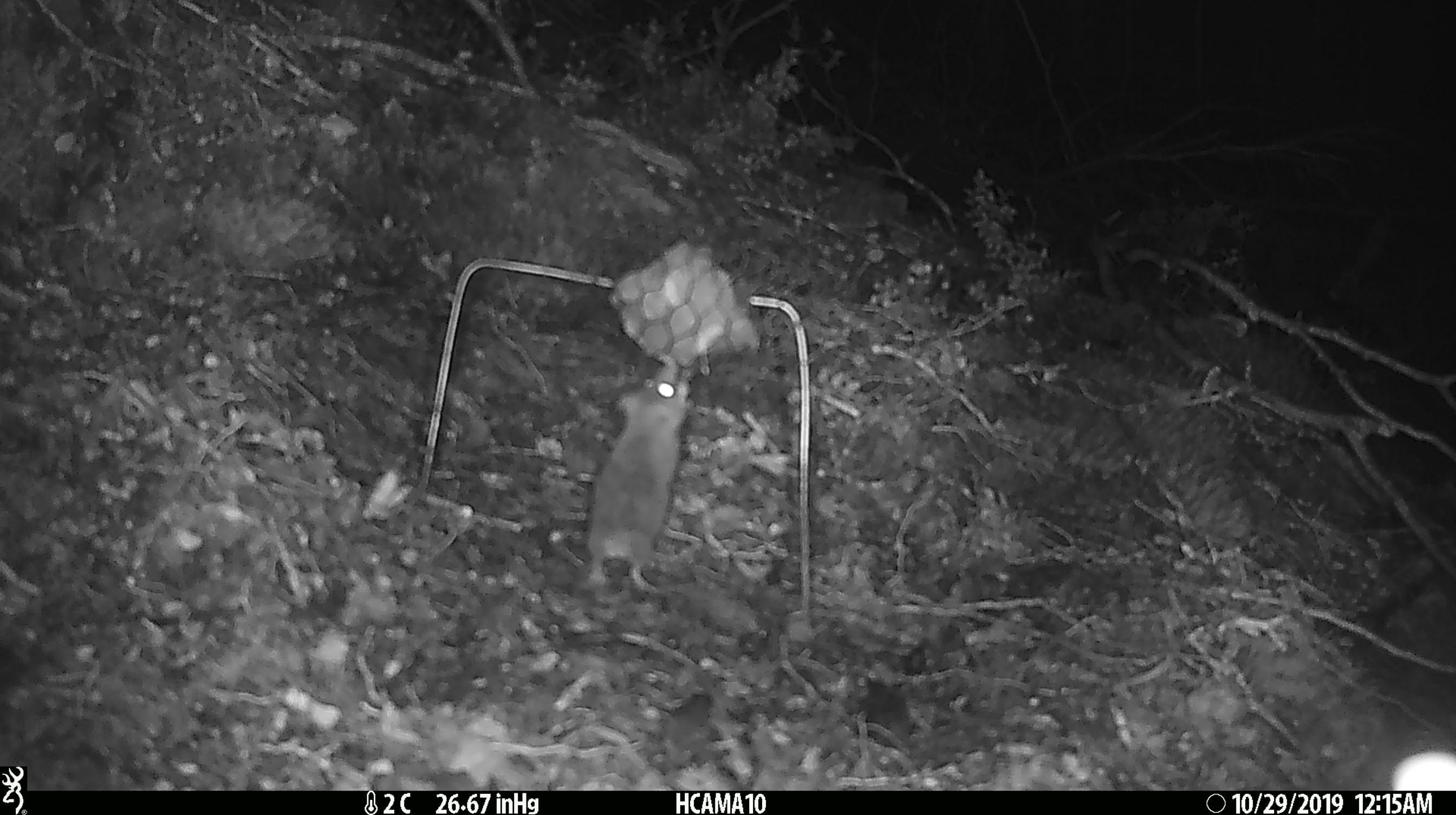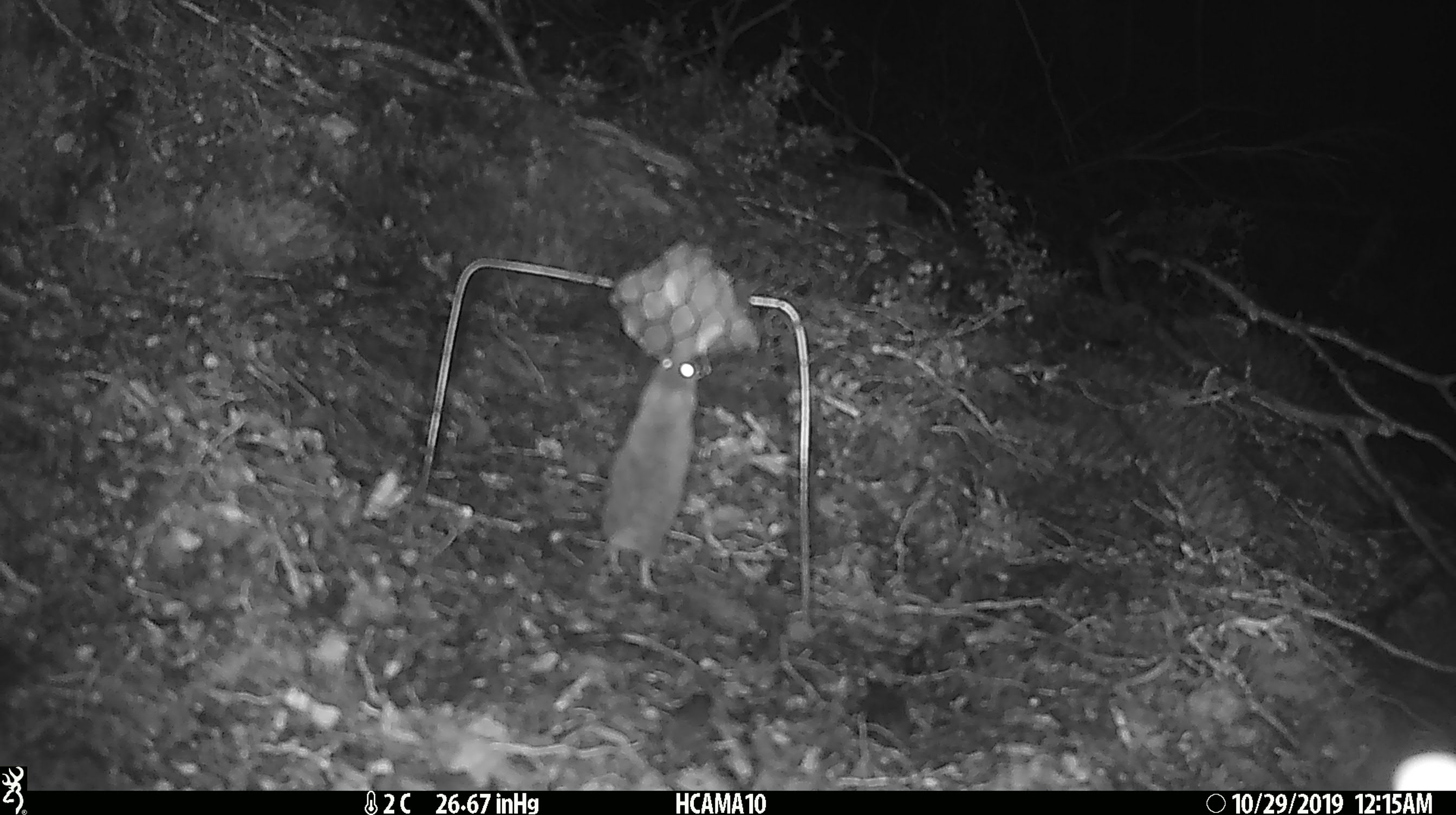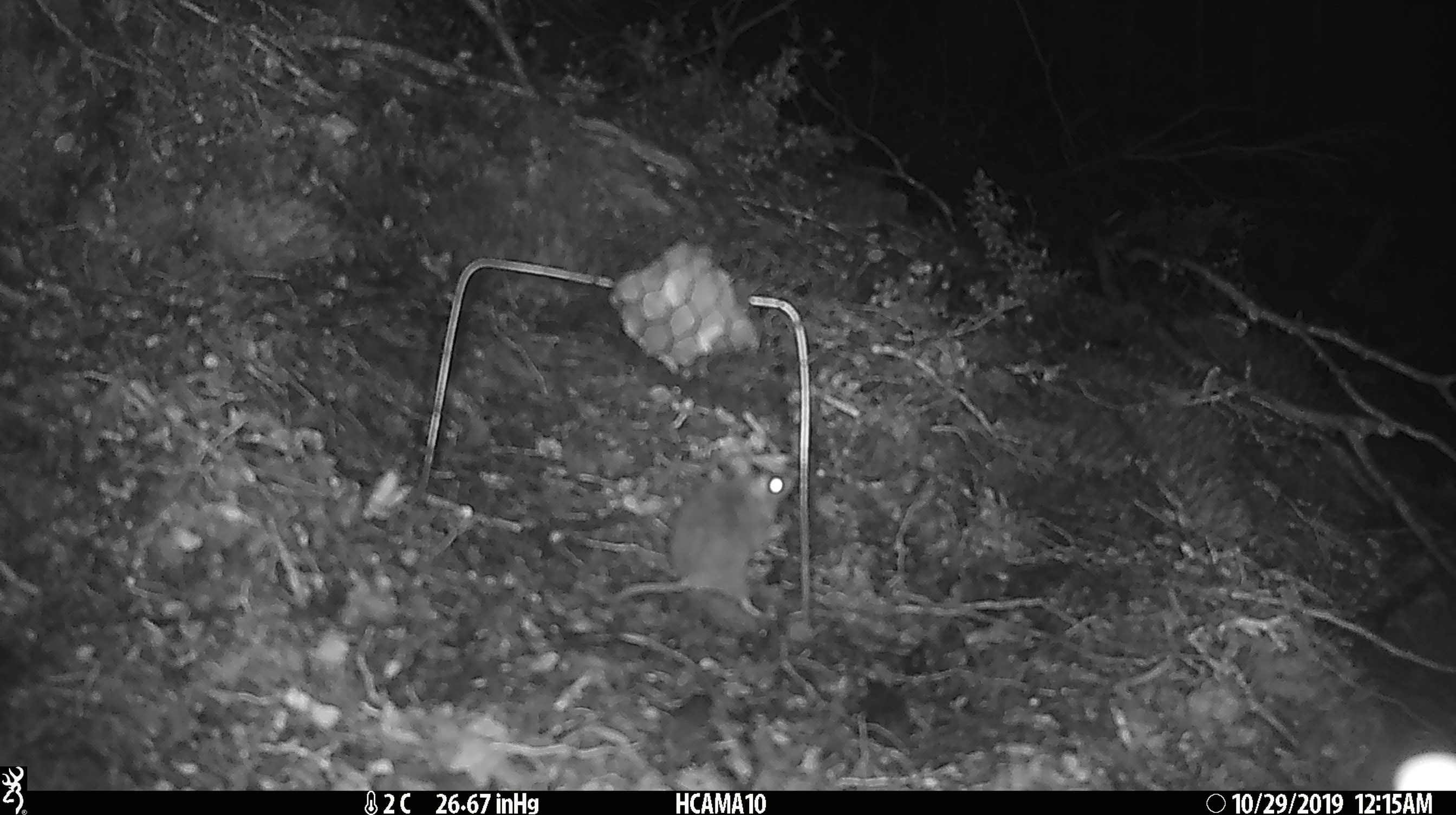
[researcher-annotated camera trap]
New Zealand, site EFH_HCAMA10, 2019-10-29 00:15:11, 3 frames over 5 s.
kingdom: Animalia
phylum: Chordata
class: Mammalia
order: Rodentia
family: Muridae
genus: Mus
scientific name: Mus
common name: mouse